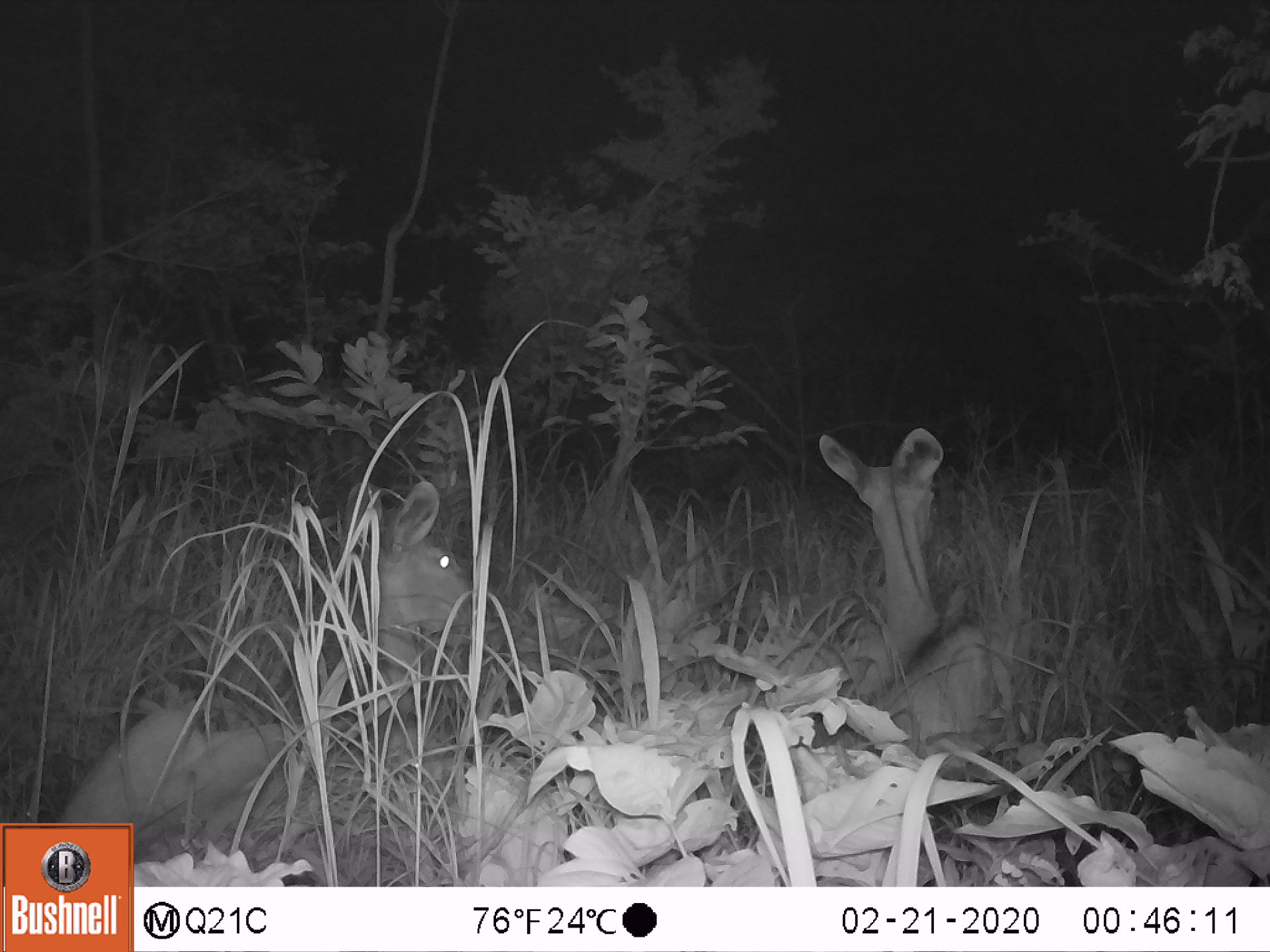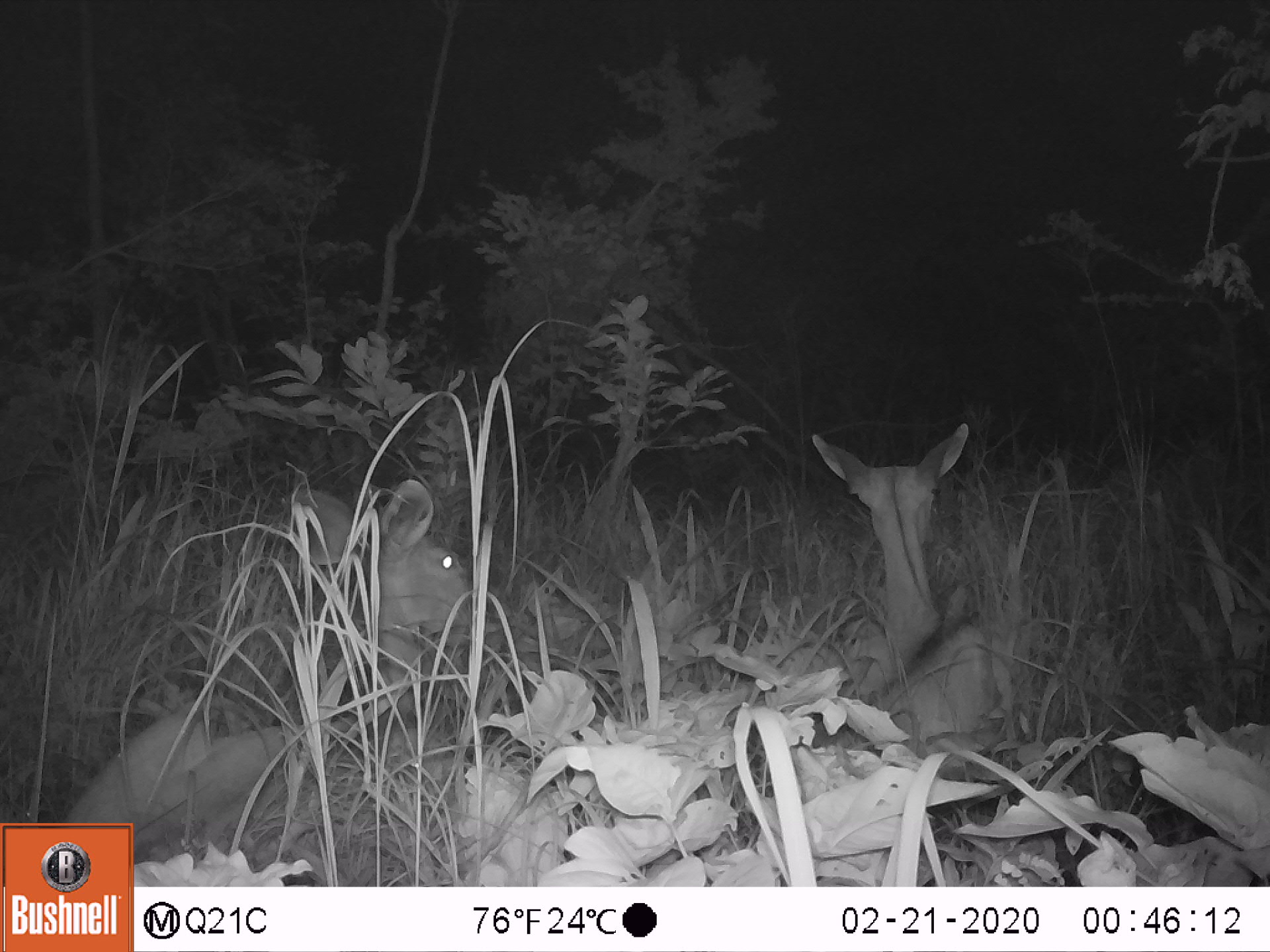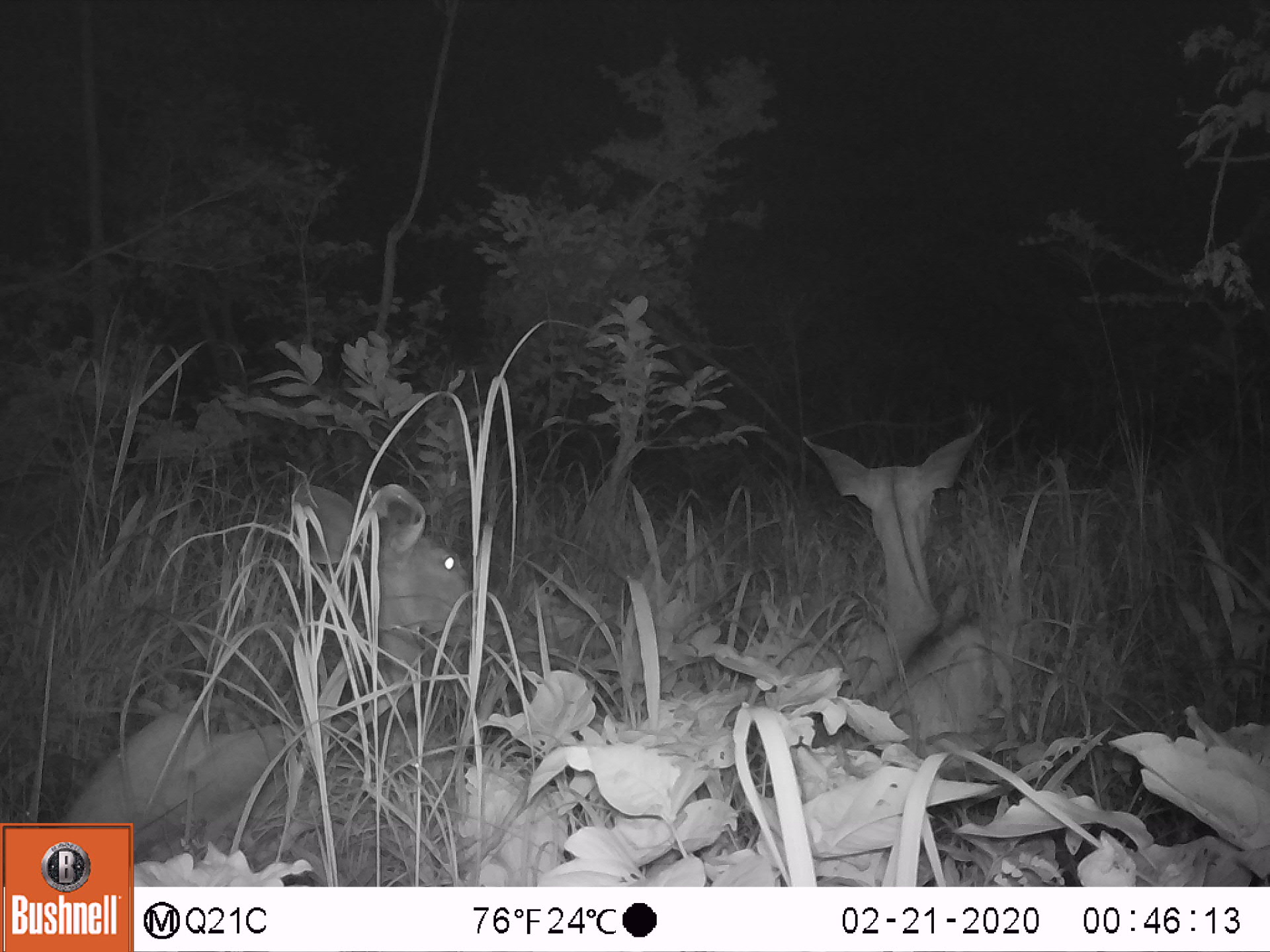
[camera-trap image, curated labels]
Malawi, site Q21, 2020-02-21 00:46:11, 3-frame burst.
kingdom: Animalia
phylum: Chordata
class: Mammalia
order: Artiodactyla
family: Bovidae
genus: Tragelaphus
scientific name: Tragelaphus strepsiceros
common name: greater kudu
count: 2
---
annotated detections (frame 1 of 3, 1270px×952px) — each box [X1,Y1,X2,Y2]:
greater kudu: [59,481,486,818]; [764,420,1013,754]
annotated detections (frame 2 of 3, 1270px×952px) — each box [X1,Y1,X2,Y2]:
greater kudu: [72,466,506,818]; [755,426,1020,747]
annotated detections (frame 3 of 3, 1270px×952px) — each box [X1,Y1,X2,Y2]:
greater kudu: [74,488,484,816]; [794,422,1042,757]